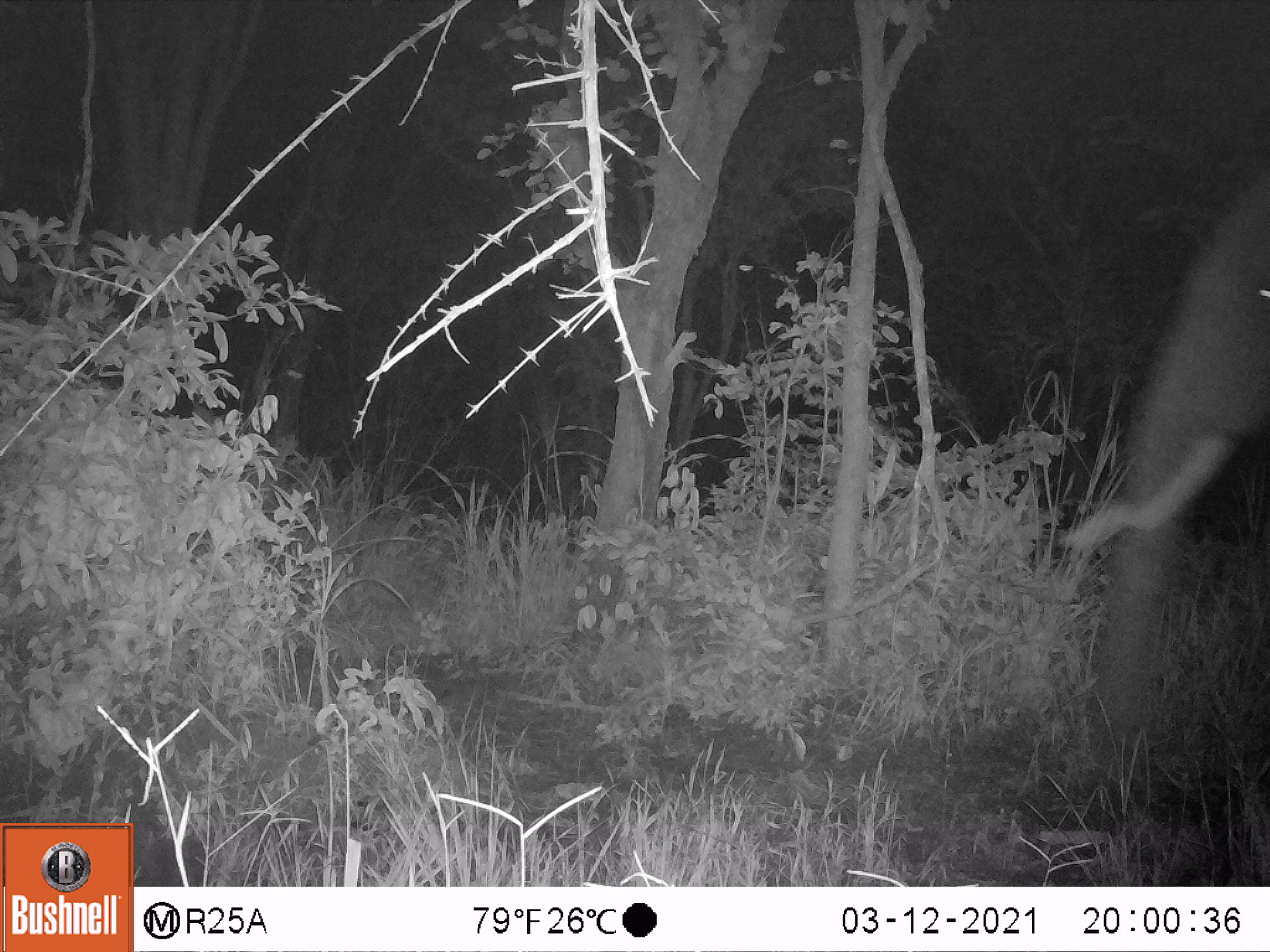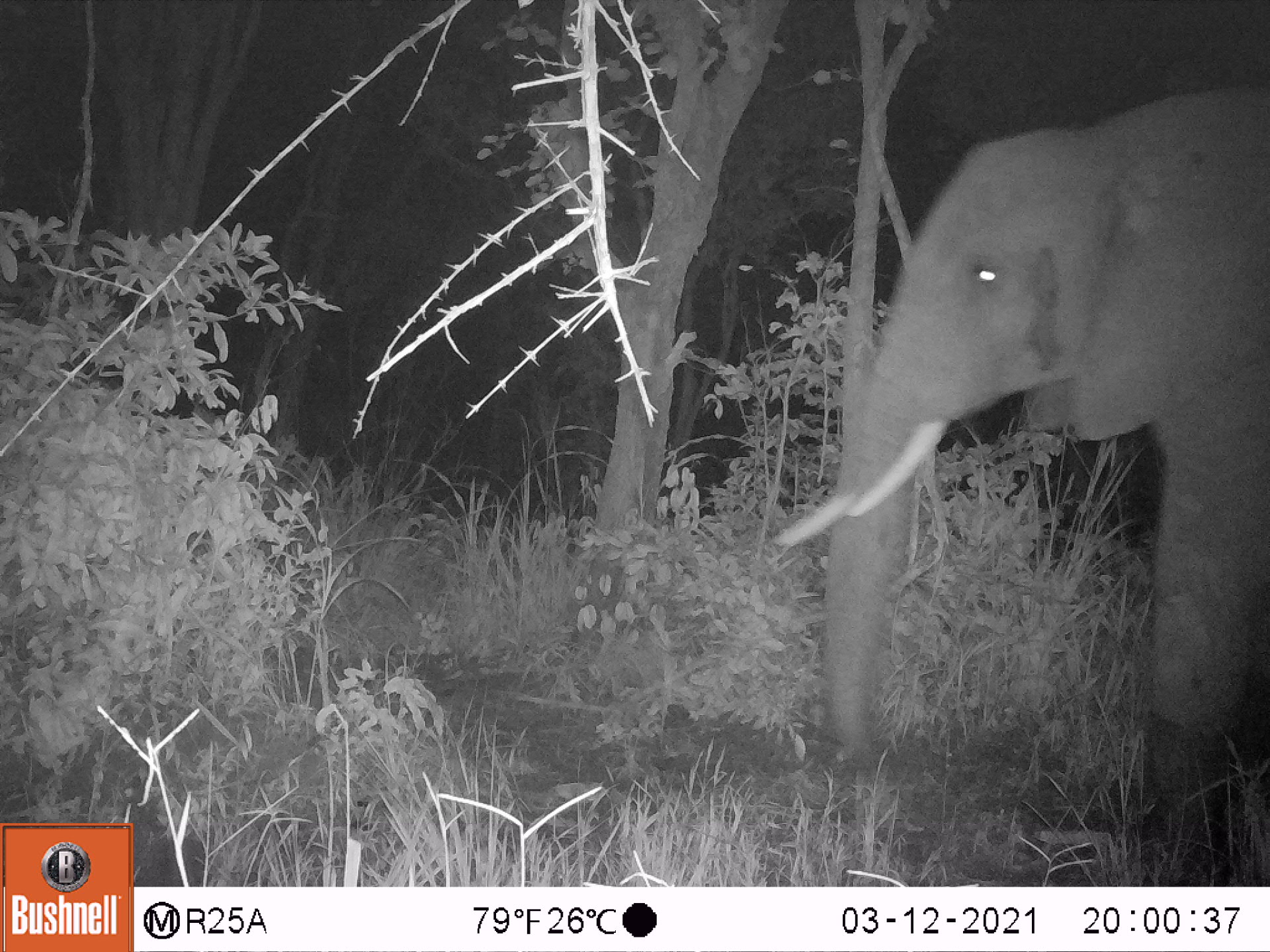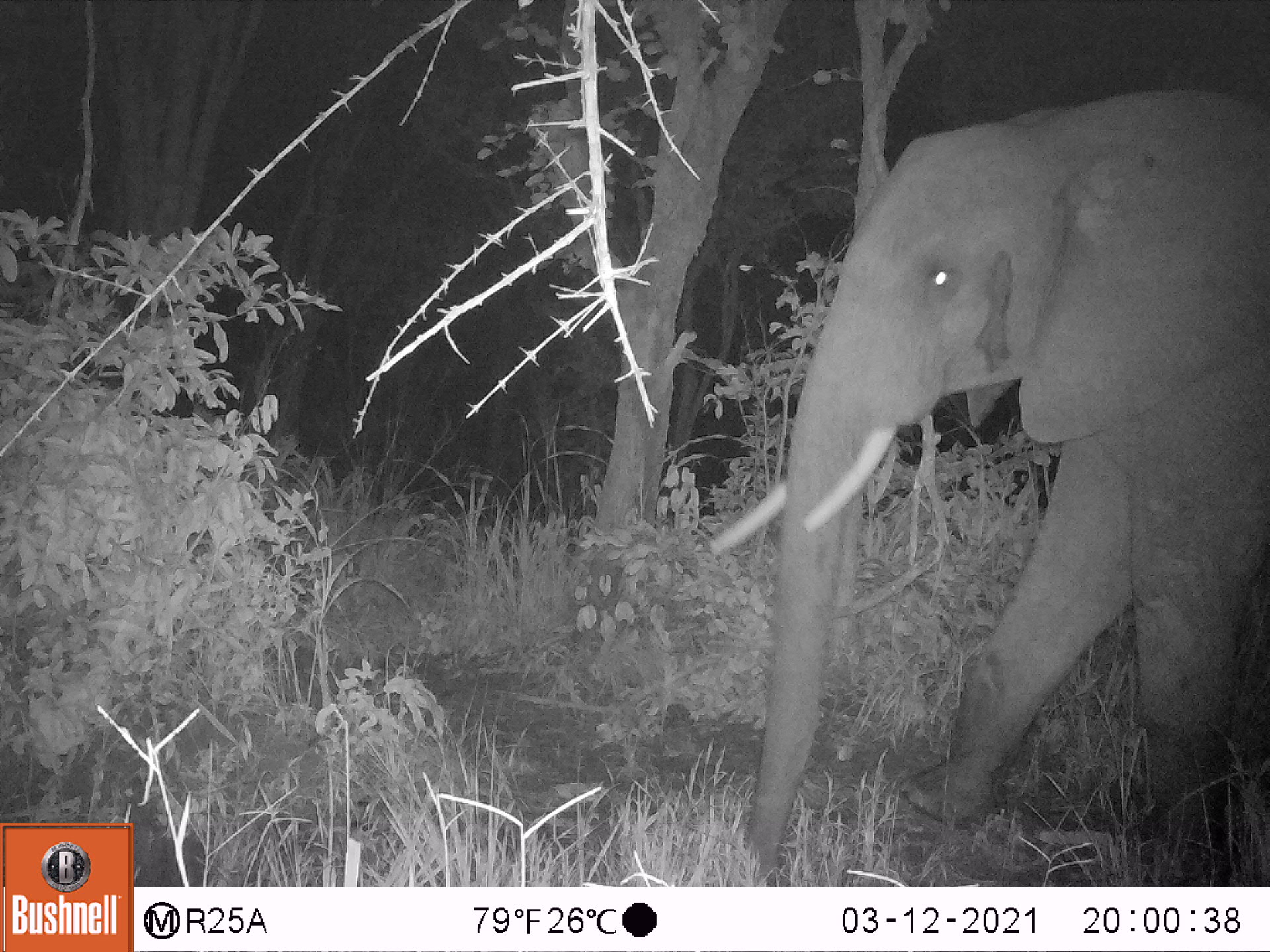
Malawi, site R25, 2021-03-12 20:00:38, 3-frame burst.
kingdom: Animalia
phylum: Chordata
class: Mammalia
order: Proboscidea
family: Elephantidae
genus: Loxodonta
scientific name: Loxodonta africana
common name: african savanna elephant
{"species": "african savanna elephant (Loxodonta africana)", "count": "1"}